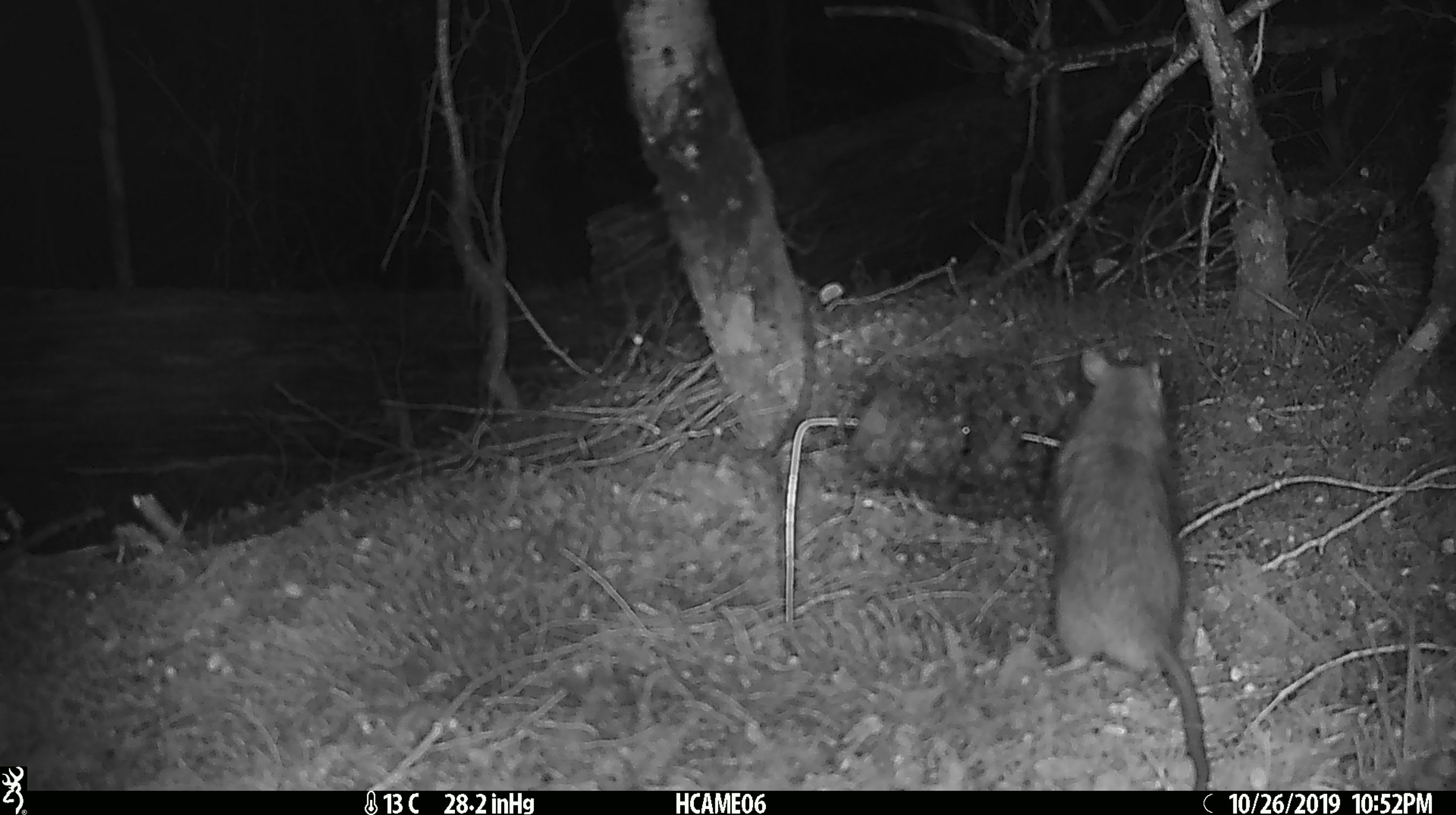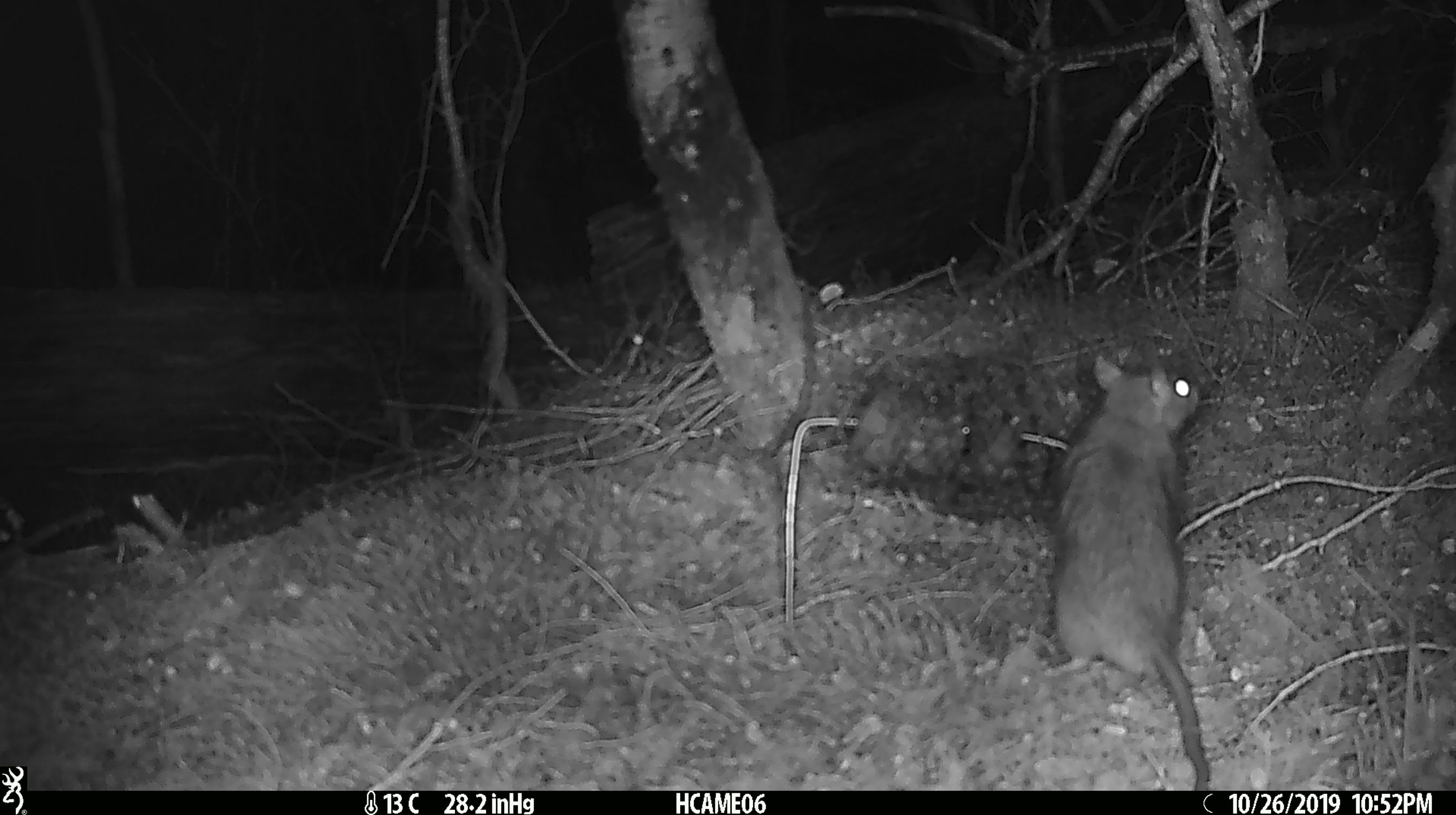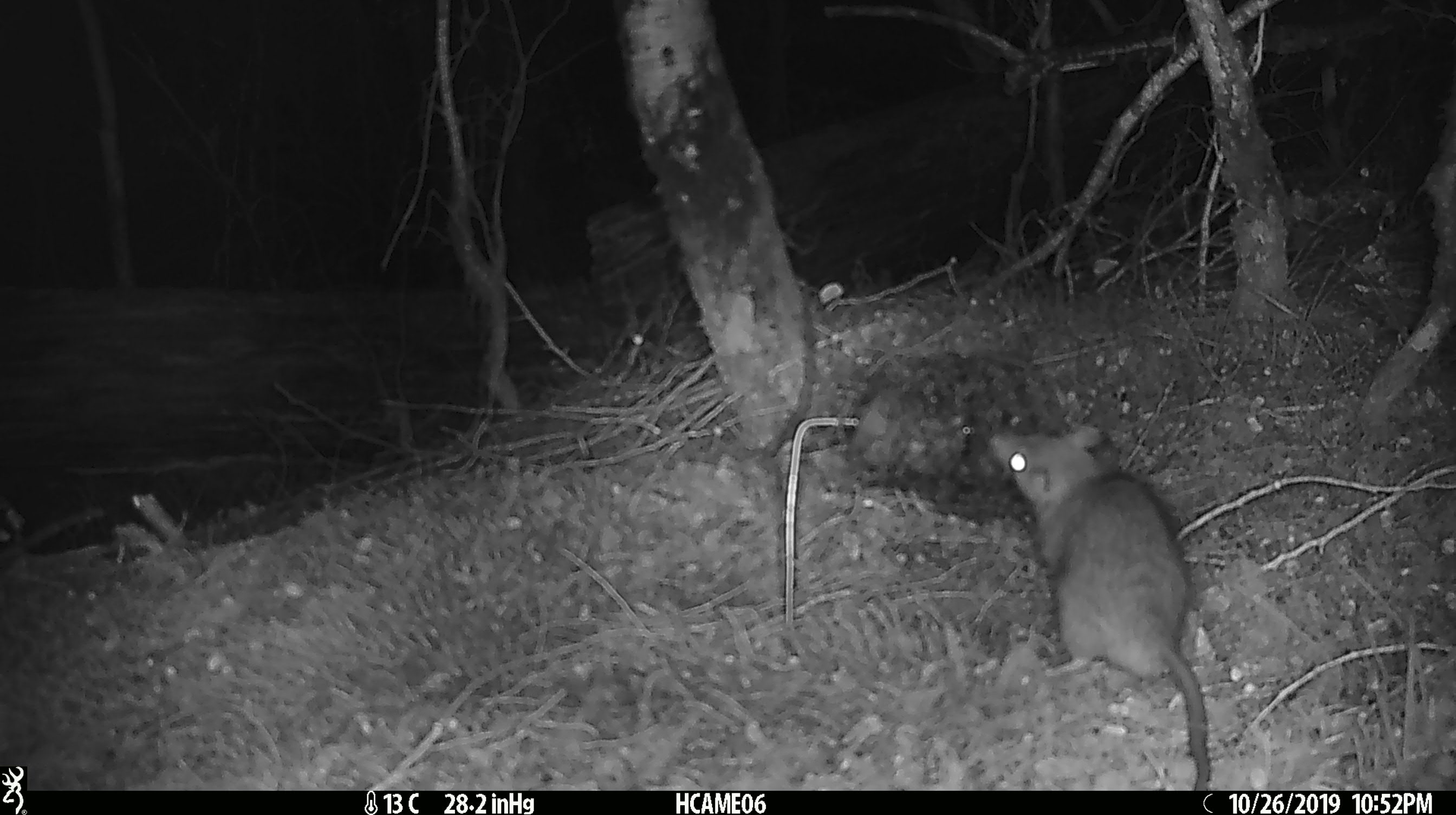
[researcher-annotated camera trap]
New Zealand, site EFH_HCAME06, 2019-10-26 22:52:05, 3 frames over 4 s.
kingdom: Animalia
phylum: Chordata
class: Mammalia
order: Rodentia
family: Muridae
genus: Rattus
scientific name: Rattus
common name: rat